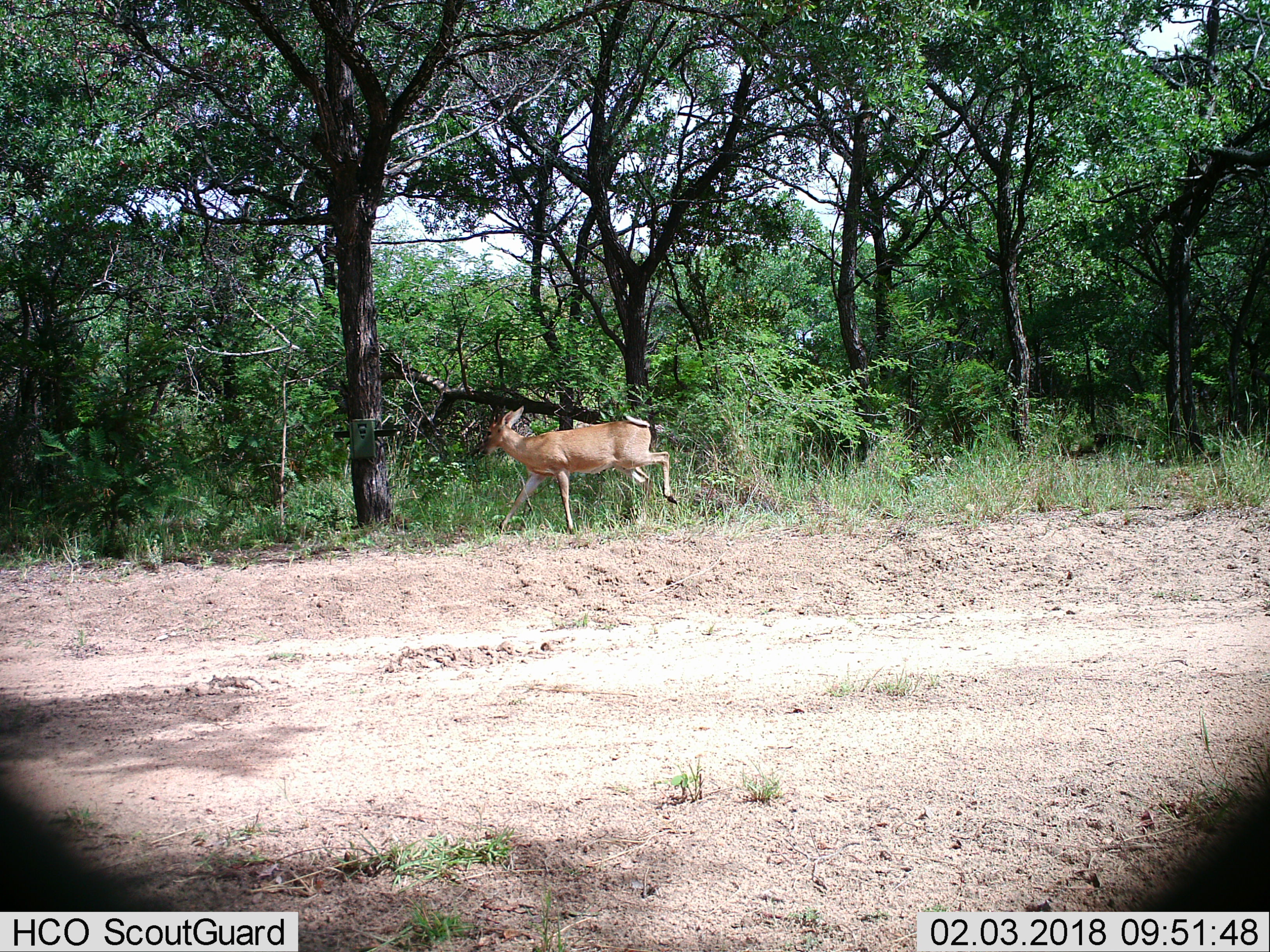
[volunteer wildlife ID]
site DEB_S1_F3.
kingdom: Animalia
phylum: Chordata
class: Mammalia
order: Artiodactyla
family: Bovidae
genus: Sylvicapra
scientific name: Sylvicapra grimmia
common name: common duiker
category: duikercommongrey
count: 1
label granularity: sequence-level